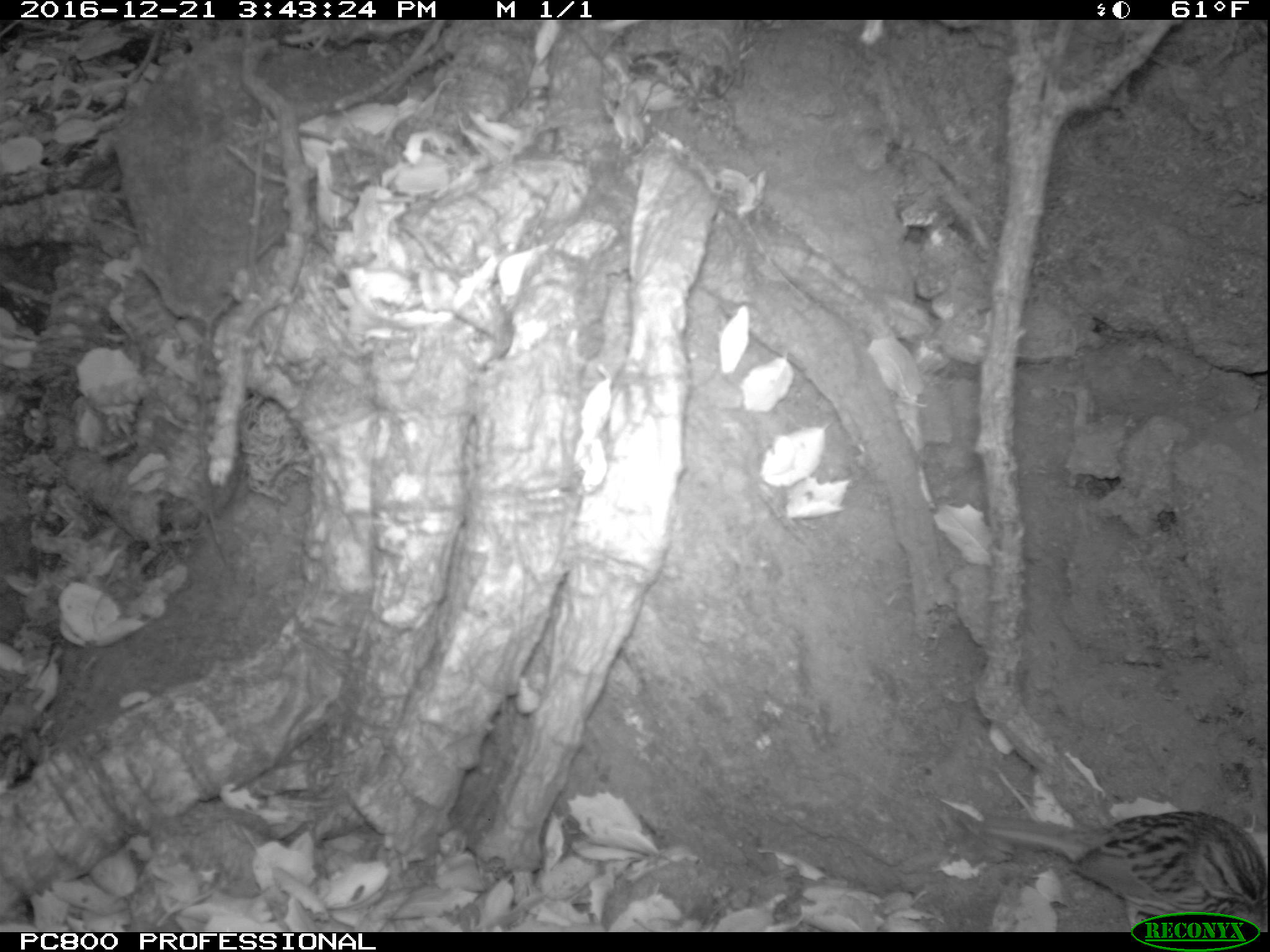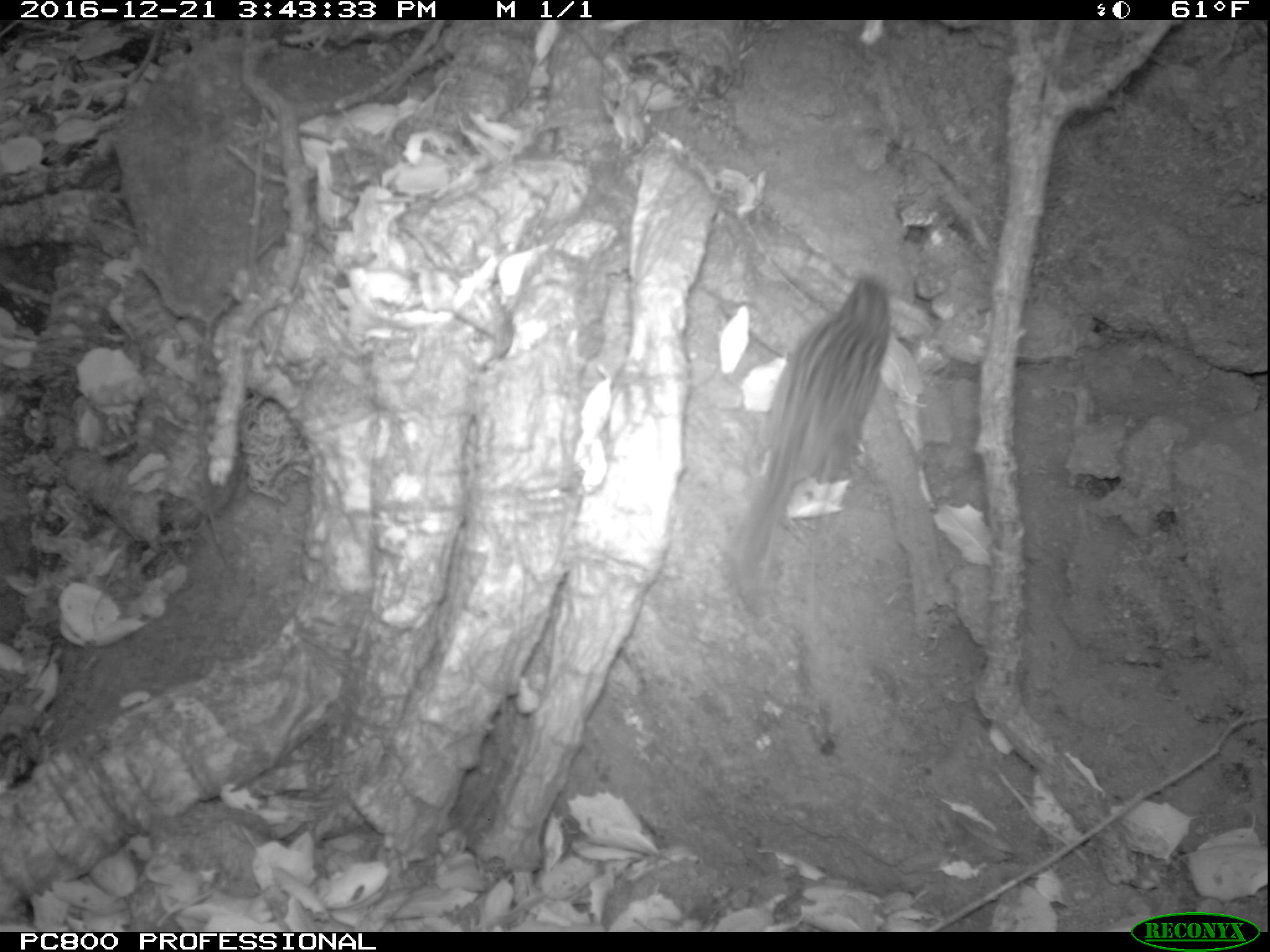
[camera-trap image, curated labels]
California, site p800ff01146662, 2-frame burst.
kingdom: Animalia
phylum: Chordata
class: Aves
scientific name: Aves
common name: bird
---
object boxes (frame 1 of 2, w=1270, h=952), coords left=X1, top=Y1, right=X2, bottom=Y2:
bird: left=973, top=808, right=1269, bottom=929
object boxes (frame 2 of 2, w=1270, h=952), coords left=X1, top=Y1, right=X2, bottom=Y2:
bird: left=728, top=276, right=897, bottom=604